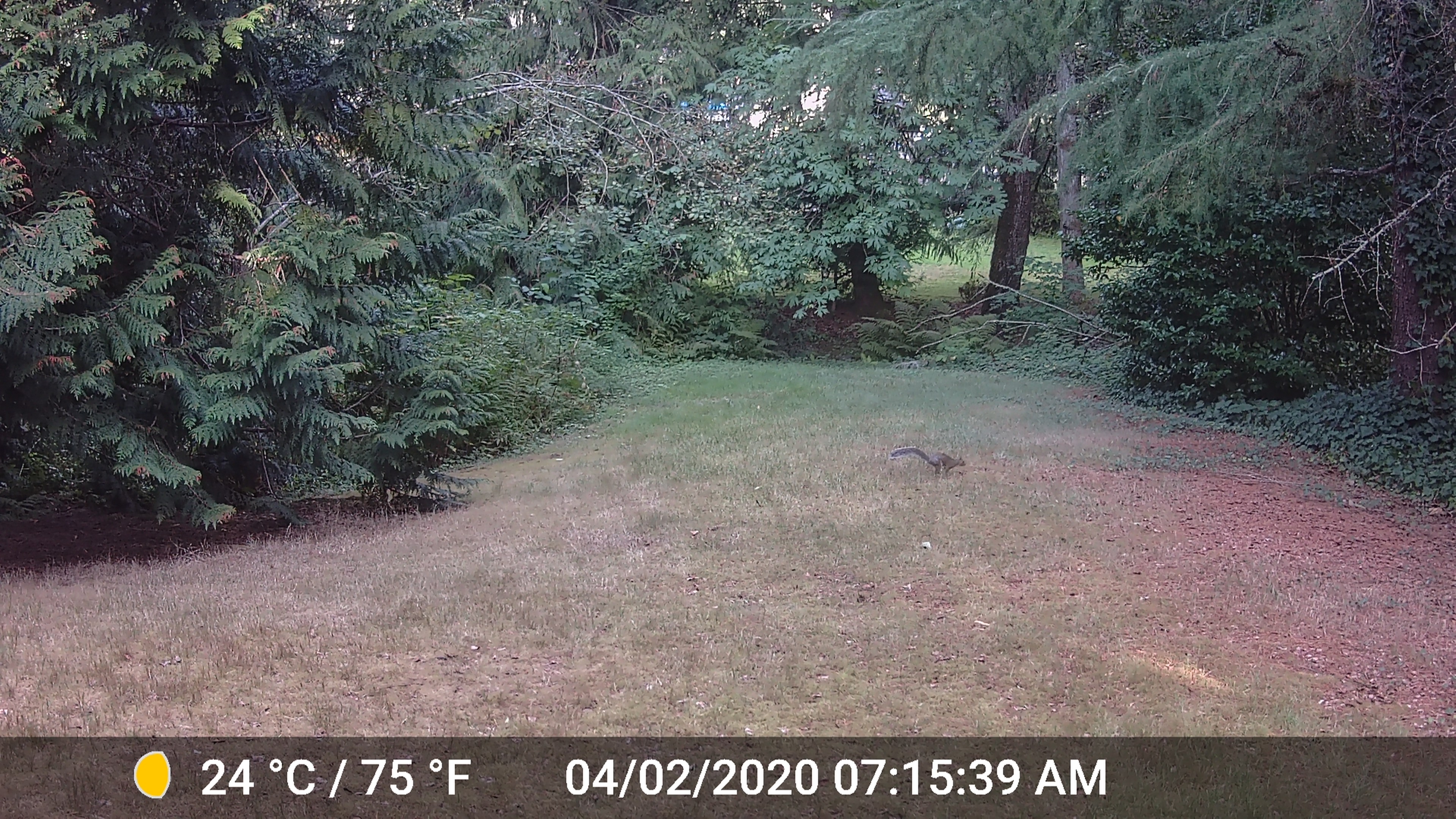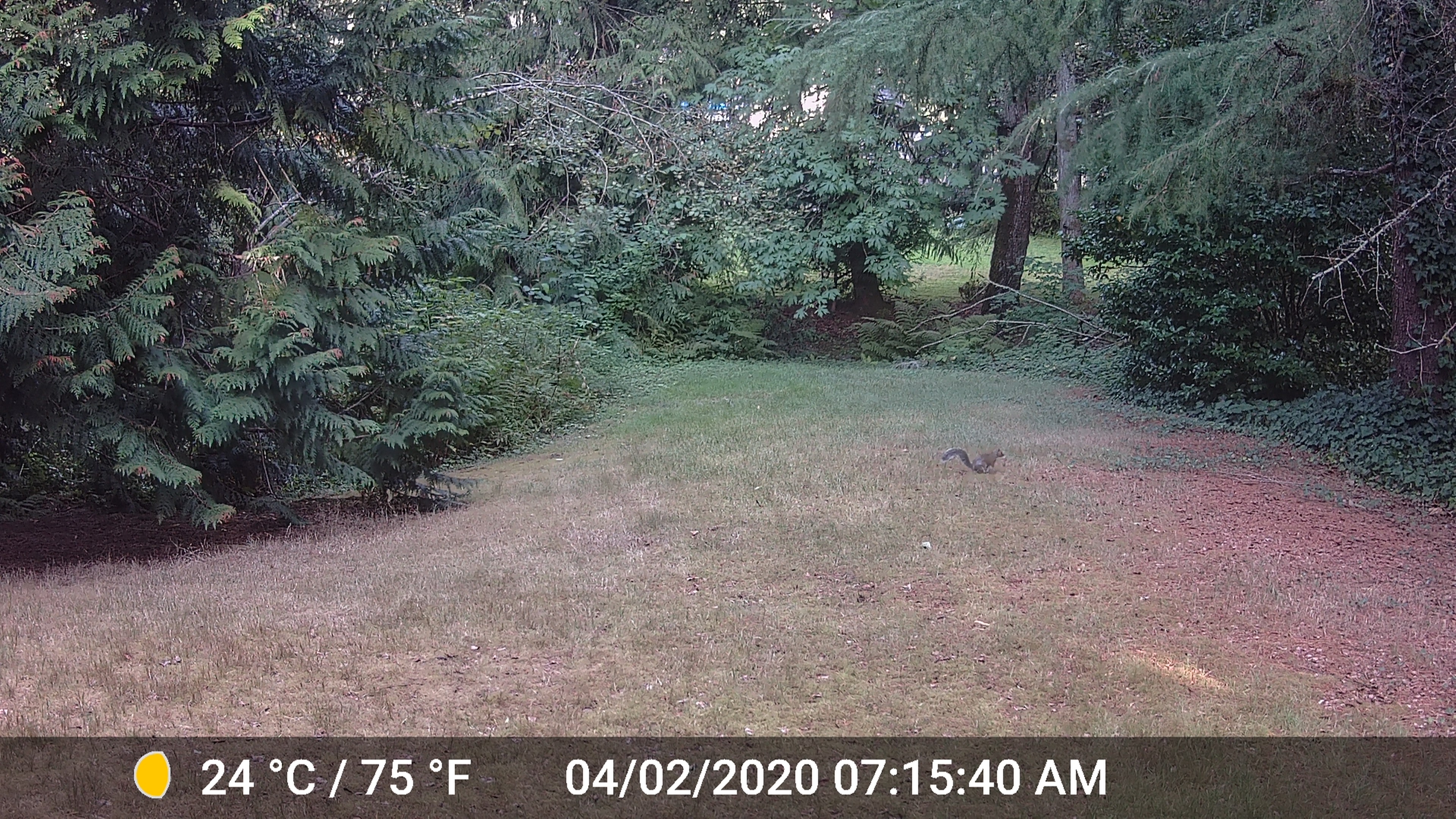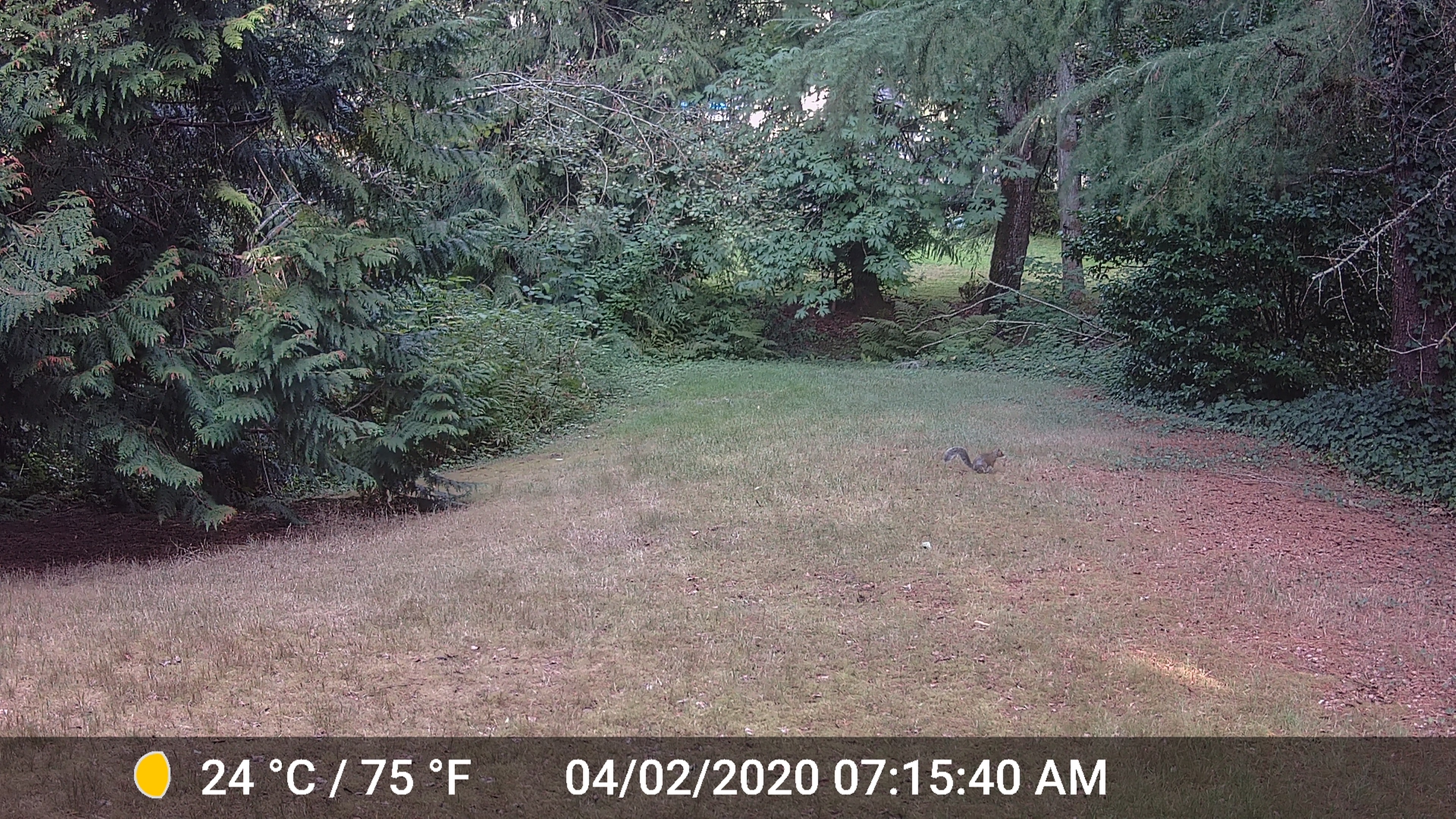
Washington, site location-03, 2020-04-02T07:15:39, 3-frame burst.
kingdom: Animalia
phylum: Chordata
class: Mammalia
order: Rodentia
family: Sciuridae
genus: Sciurus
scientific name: Sciurus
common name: squirrel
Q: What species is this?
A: Squirrel (Sciurus).